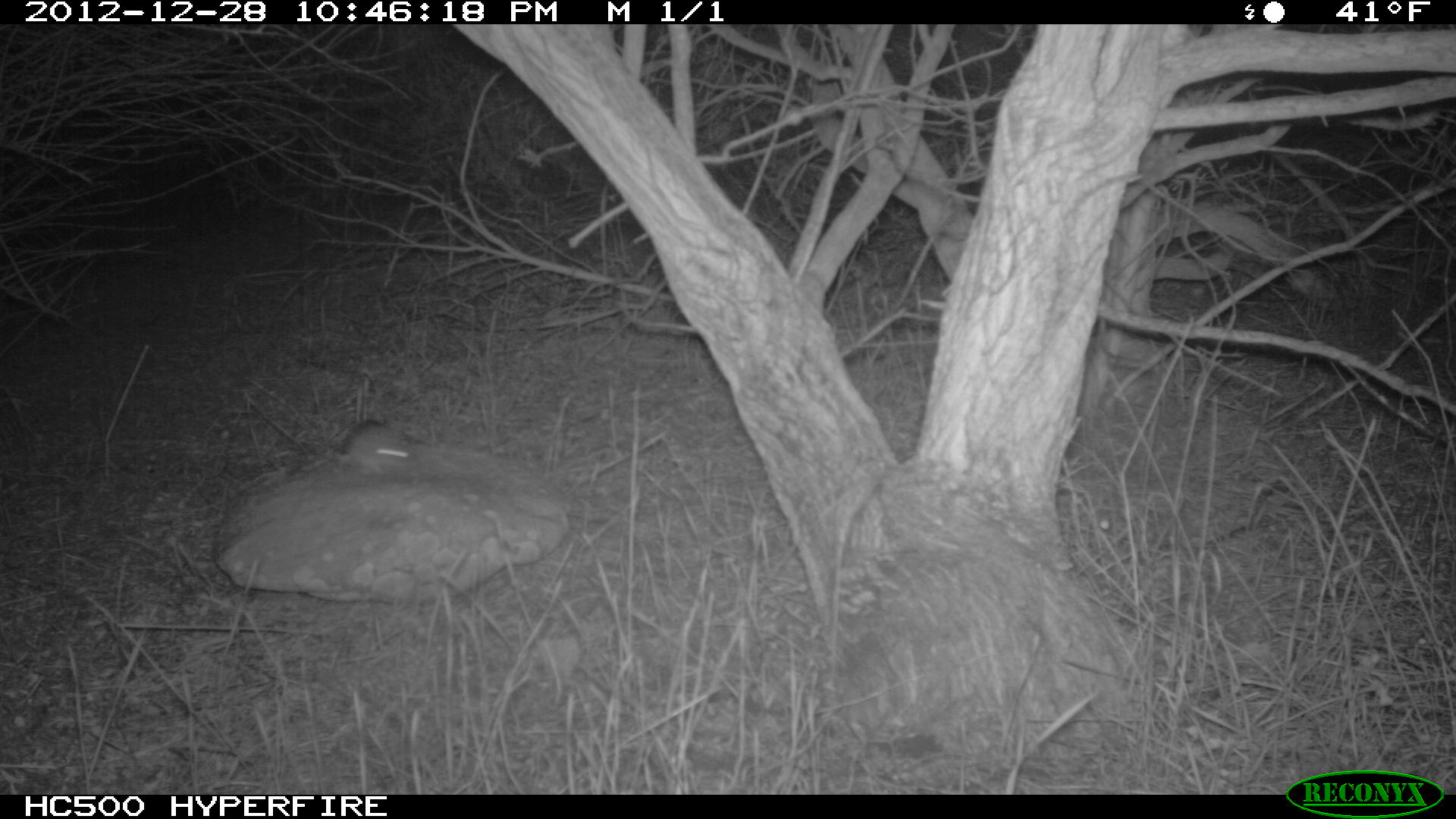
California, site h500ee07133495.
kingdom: Animalia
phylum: Chordata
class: Mammalia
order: Rodentia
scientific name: Rodentia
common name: rodent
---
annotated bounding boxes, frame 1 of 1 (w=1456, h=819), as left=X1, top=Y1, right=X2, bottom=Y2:
rodent: left=332, top=419, right=416, bottom=474